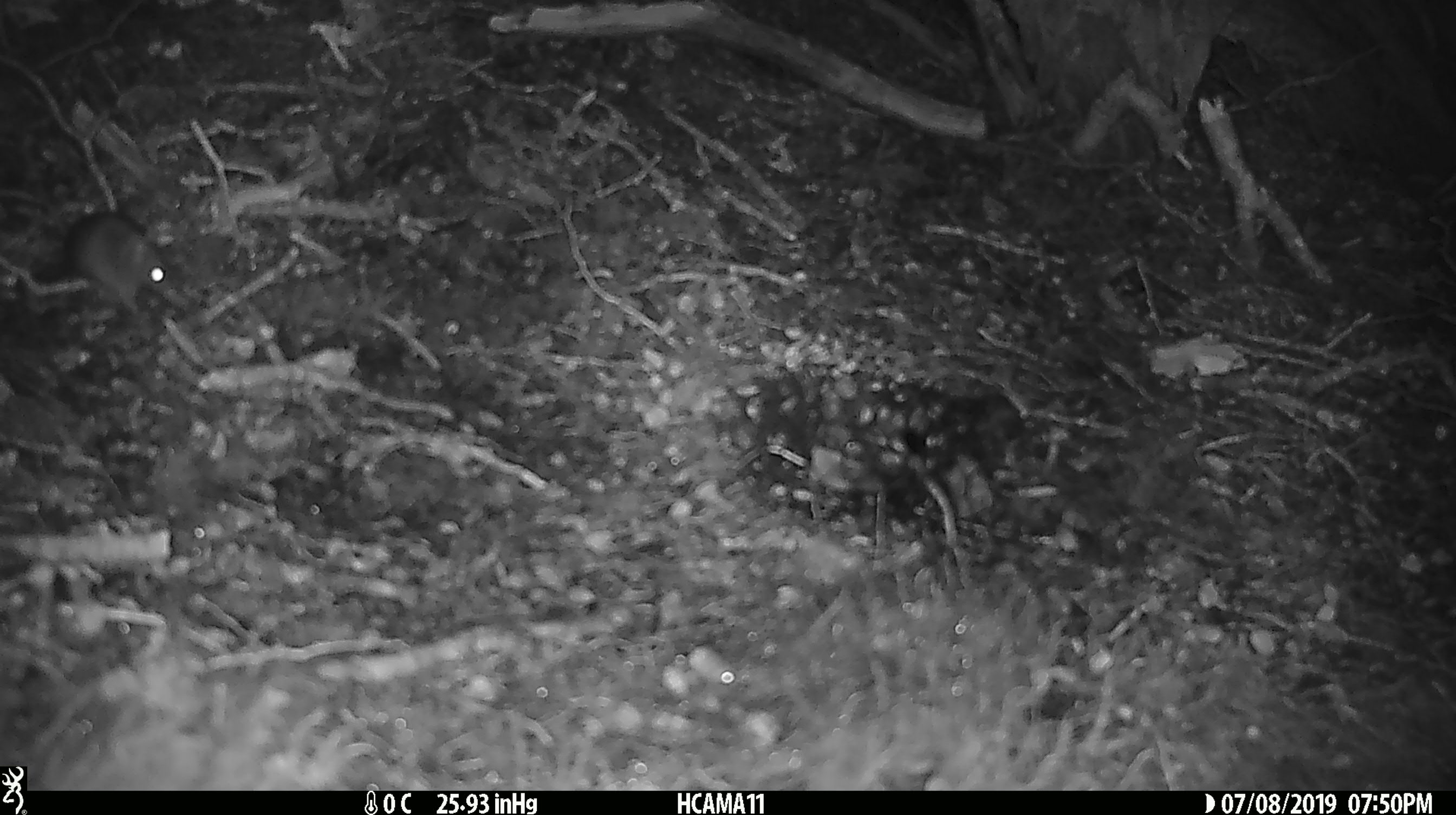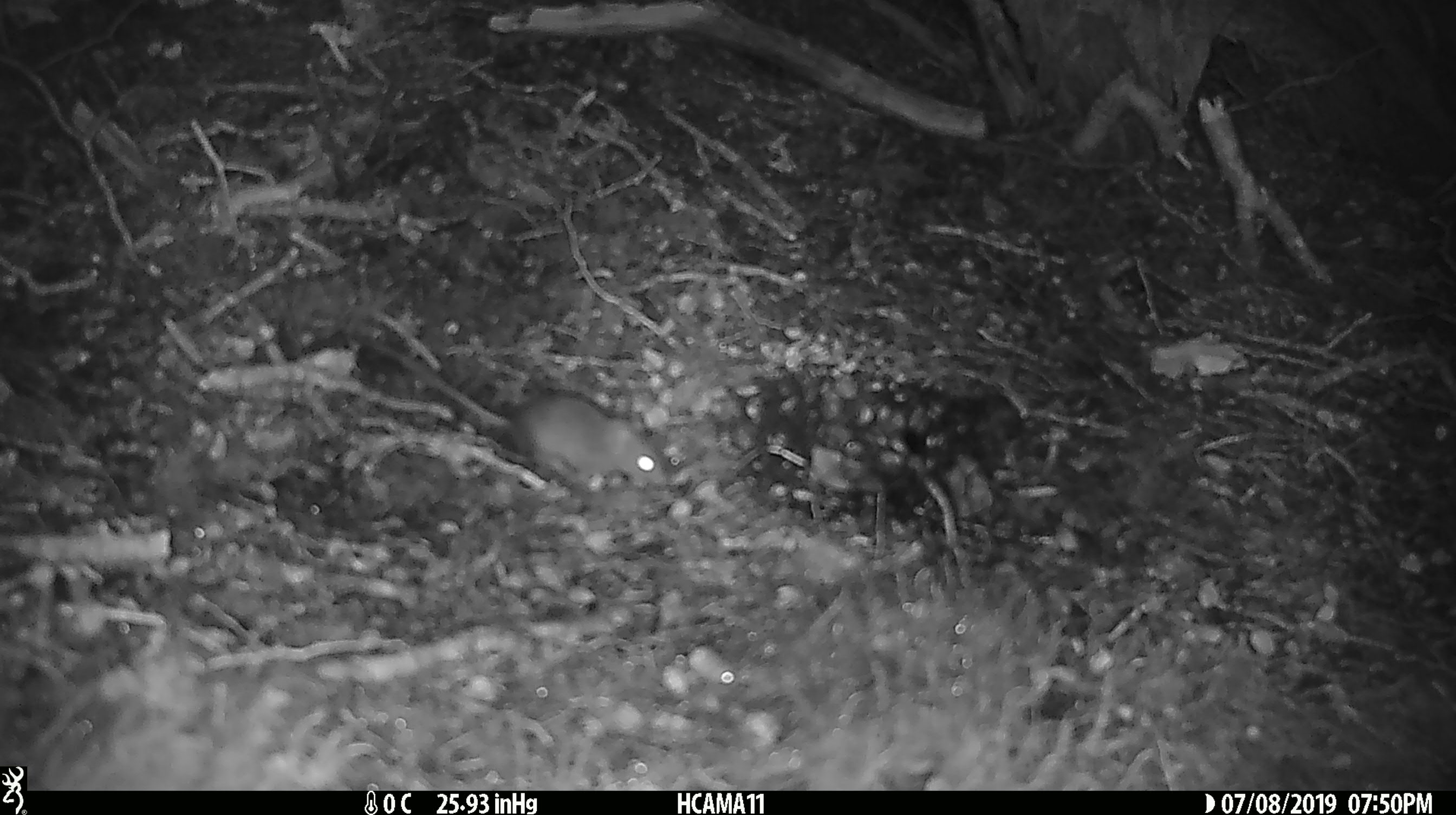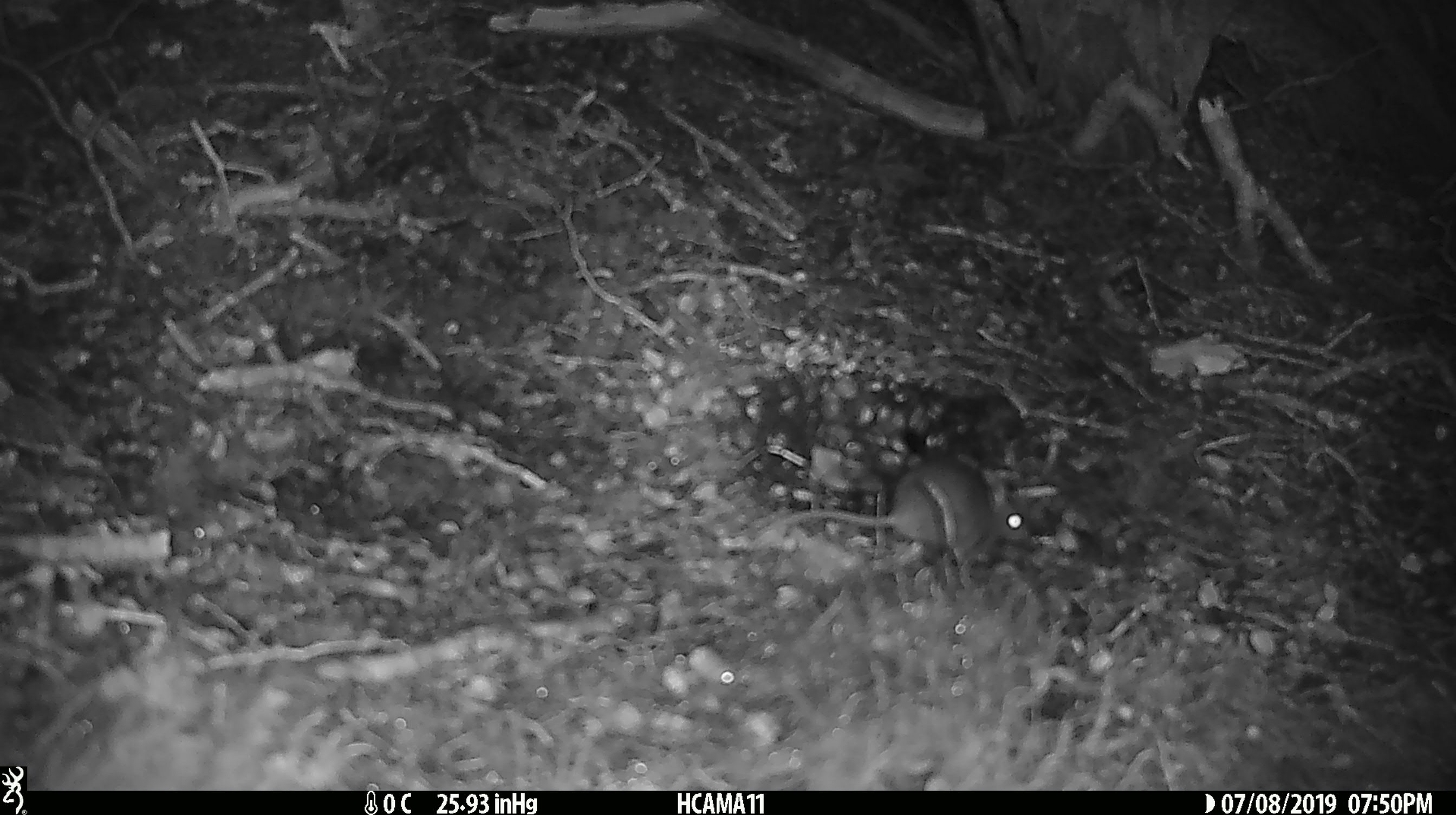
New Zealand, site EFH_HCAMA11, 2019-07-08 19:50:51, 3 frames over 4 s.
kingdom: Animalia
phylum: Chordata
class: Mammalia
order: Rodentia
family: Muridae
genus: Mus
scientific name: Mus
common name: mouse